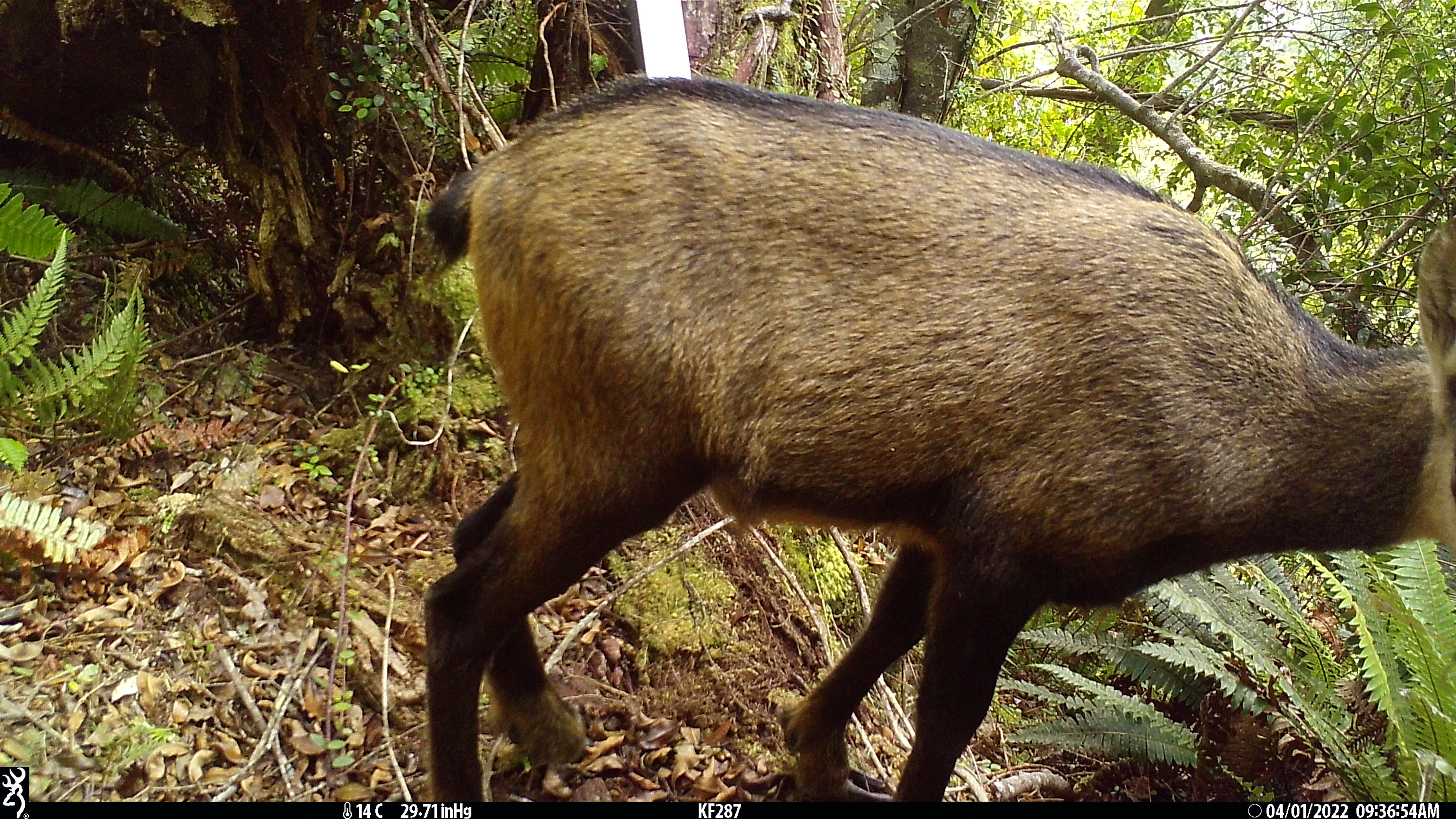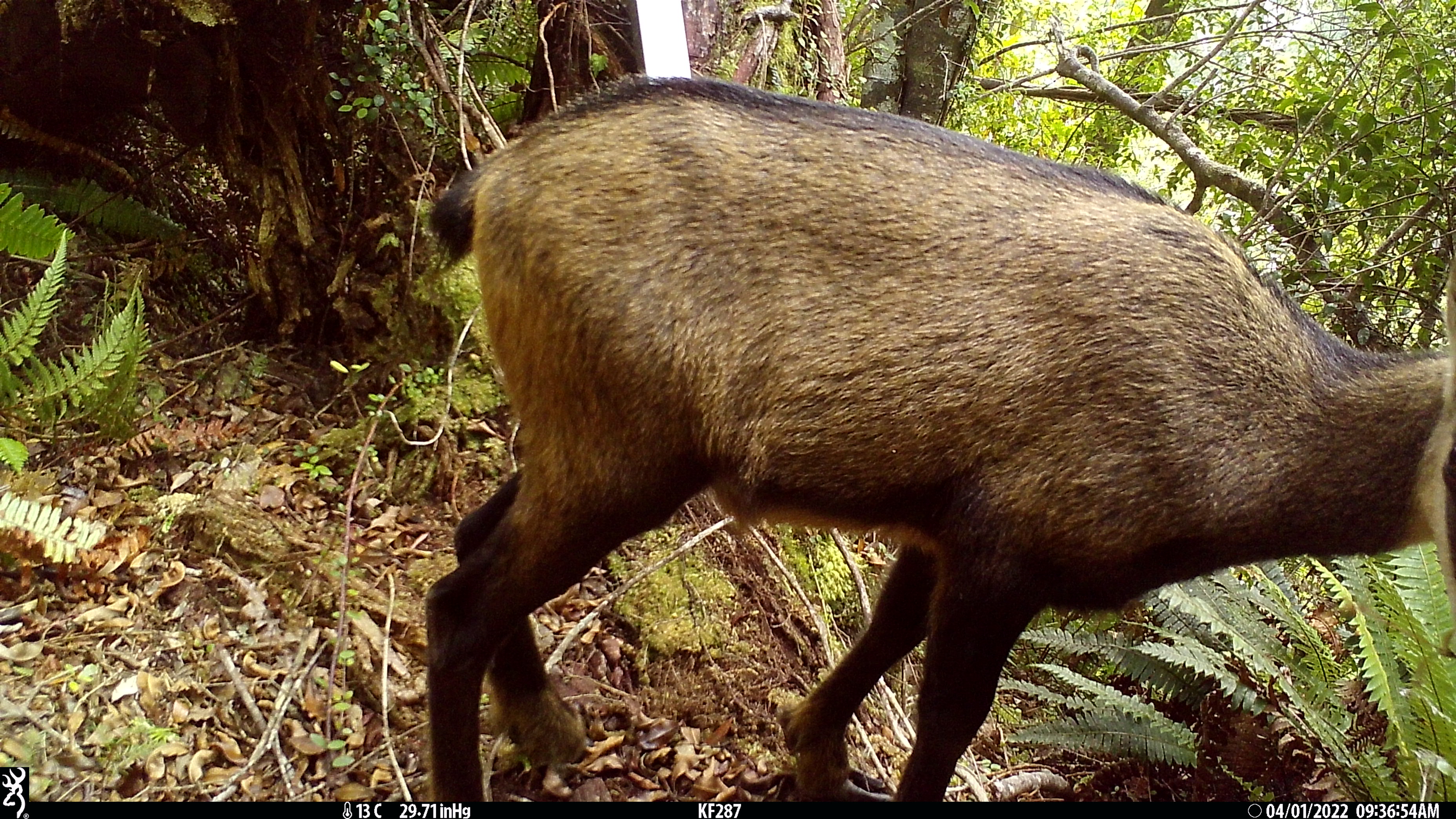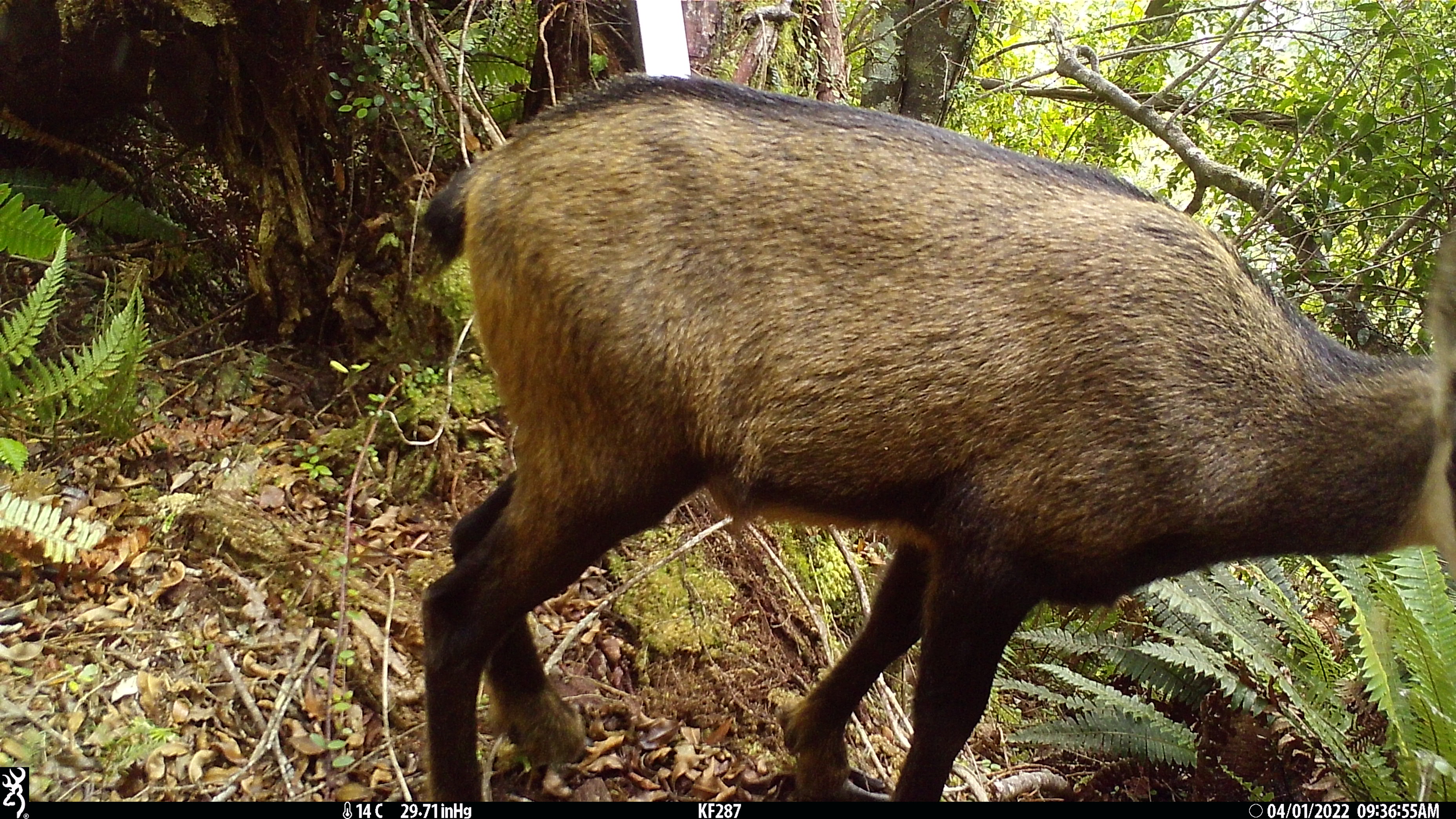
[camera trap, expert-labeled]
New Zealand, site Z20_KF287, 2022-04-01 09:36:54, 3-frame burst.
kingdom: Animalia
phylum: Chordata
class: Mammalia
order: Artiodactyla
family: Bovidae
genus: Rupicapra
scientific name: Rupicapra rupicapra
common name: alpine chamois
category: chamois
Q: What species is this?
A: Chamois (alpine chamois) (Rupicapra rupicapra).